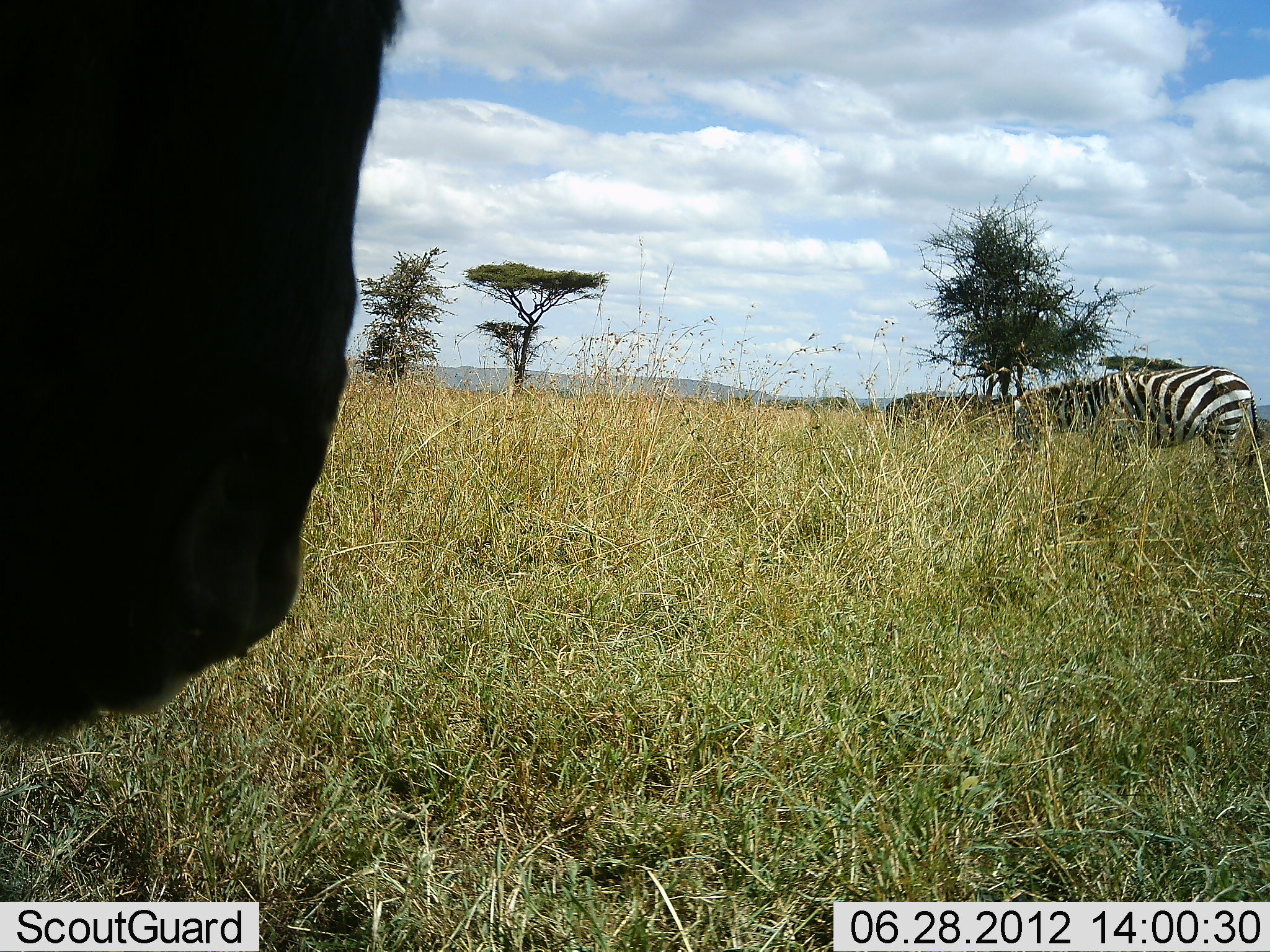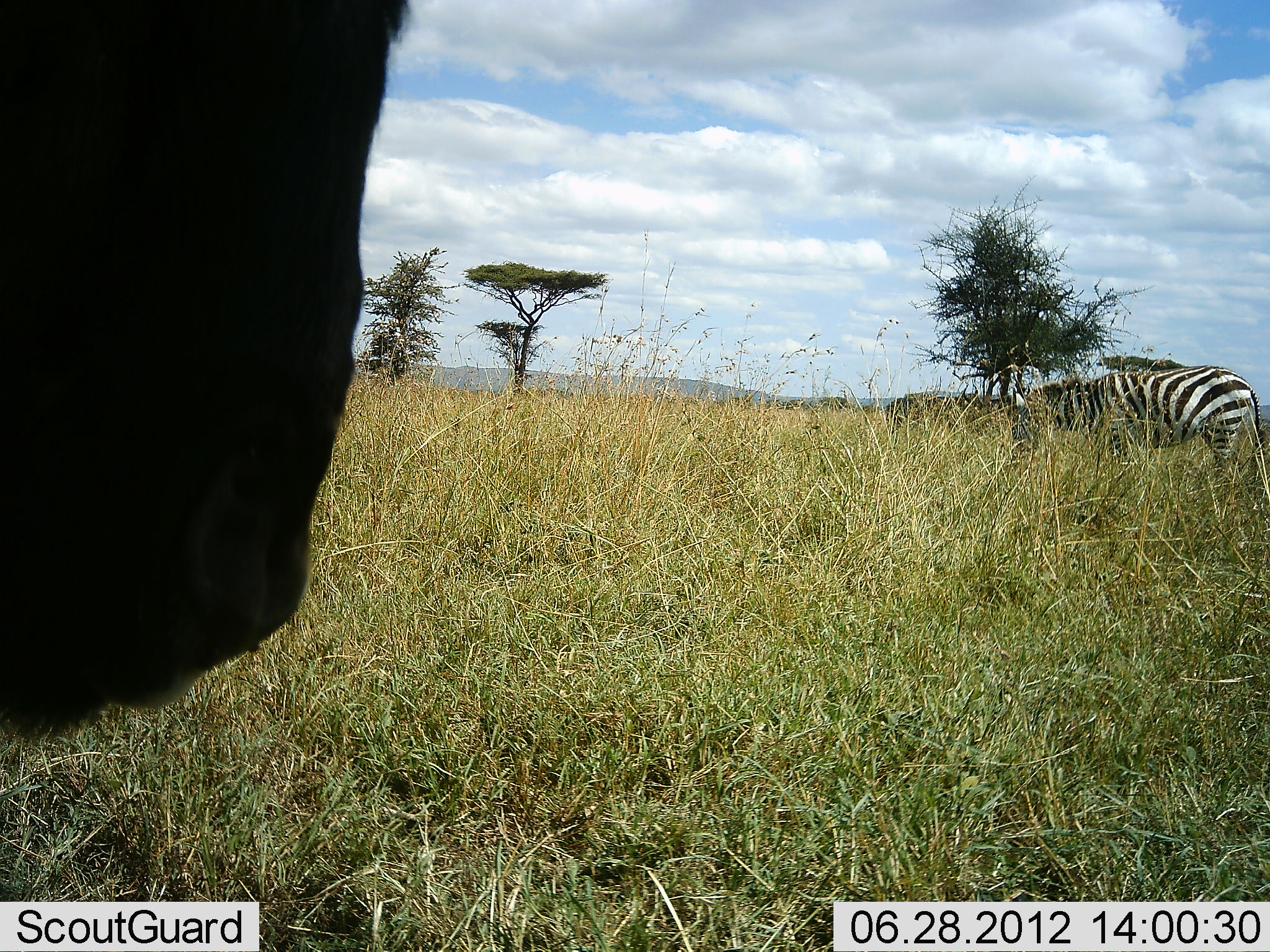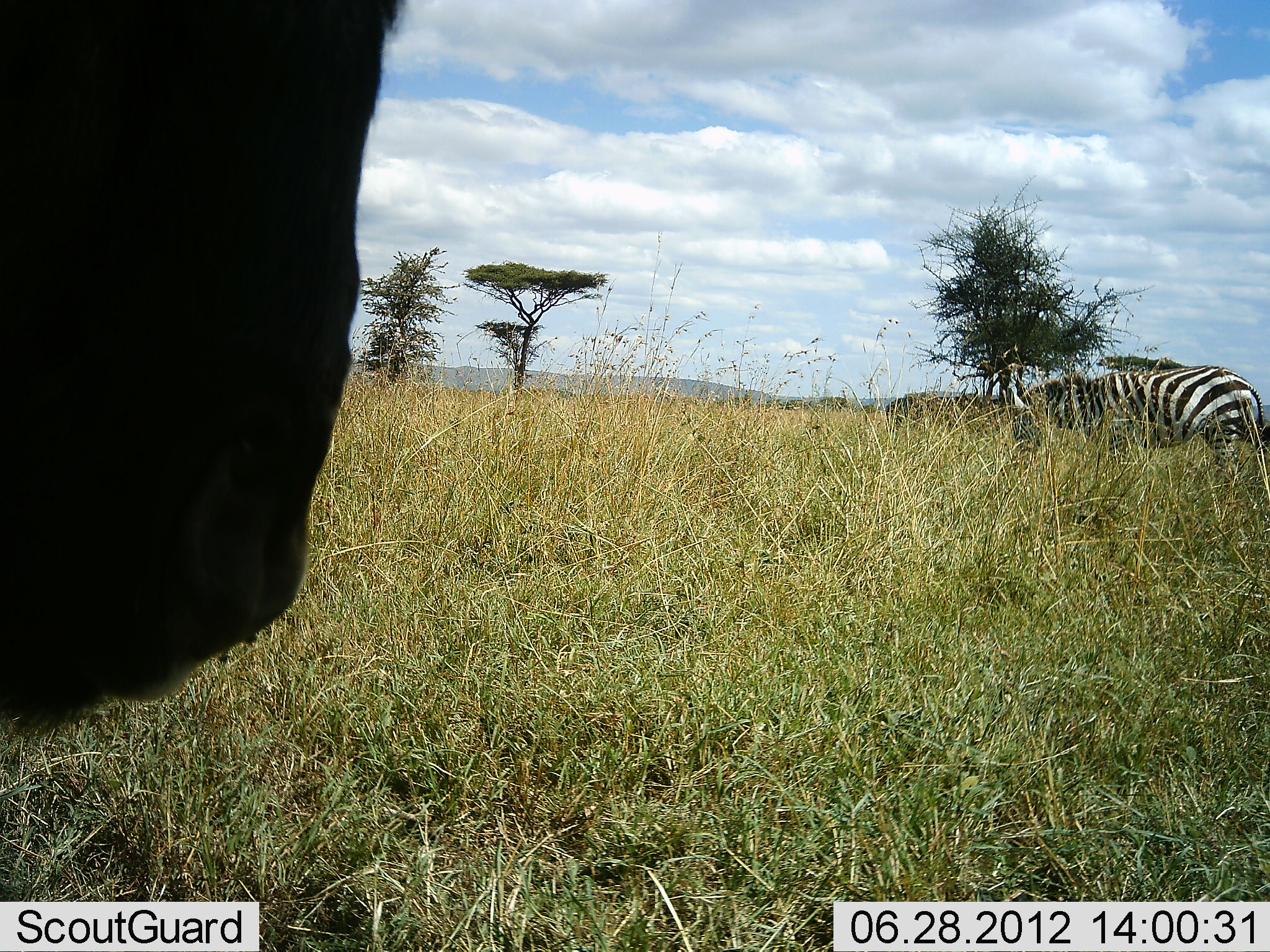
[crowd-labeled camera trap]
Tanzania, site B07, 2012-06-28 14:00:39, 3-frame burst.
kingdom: Animalia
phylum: Chordata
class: Mammalia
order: Artiodactyla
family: Bovidae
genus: Connochaetes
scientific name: Connochaetes taurinus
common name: blue wildebeest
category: wildebeest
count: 1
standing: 100%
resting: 0%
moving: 0%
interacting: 0%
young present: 0%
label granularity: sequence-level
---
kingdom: Animalia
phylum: Chordata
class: Mammalia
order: Perissodactyla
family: Equidae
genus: Equus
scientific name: Equus quagga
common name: plains zebra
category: zebra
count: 1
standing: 60%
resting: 0%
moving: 0%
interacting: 0%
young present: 0%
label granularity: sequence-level